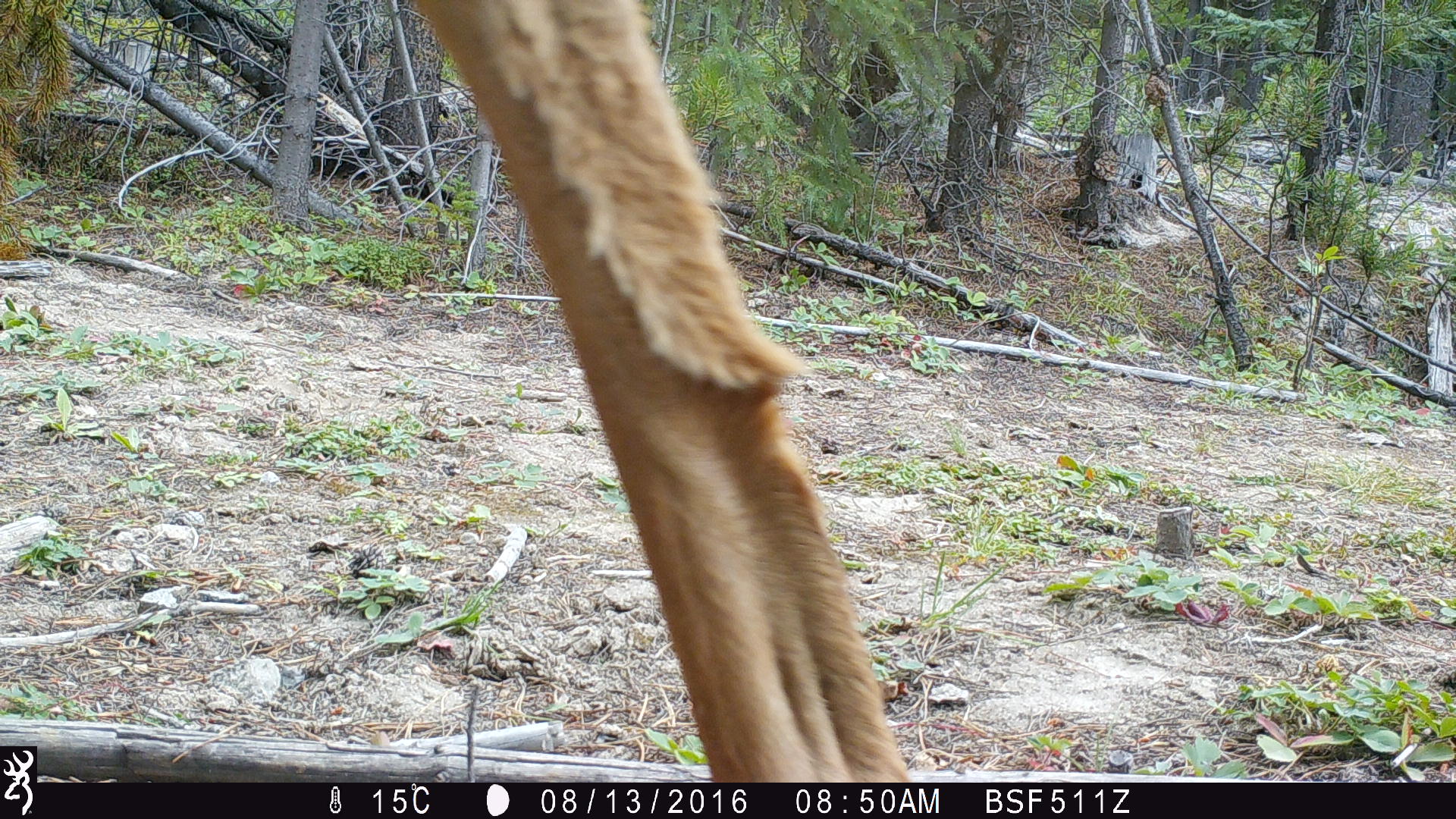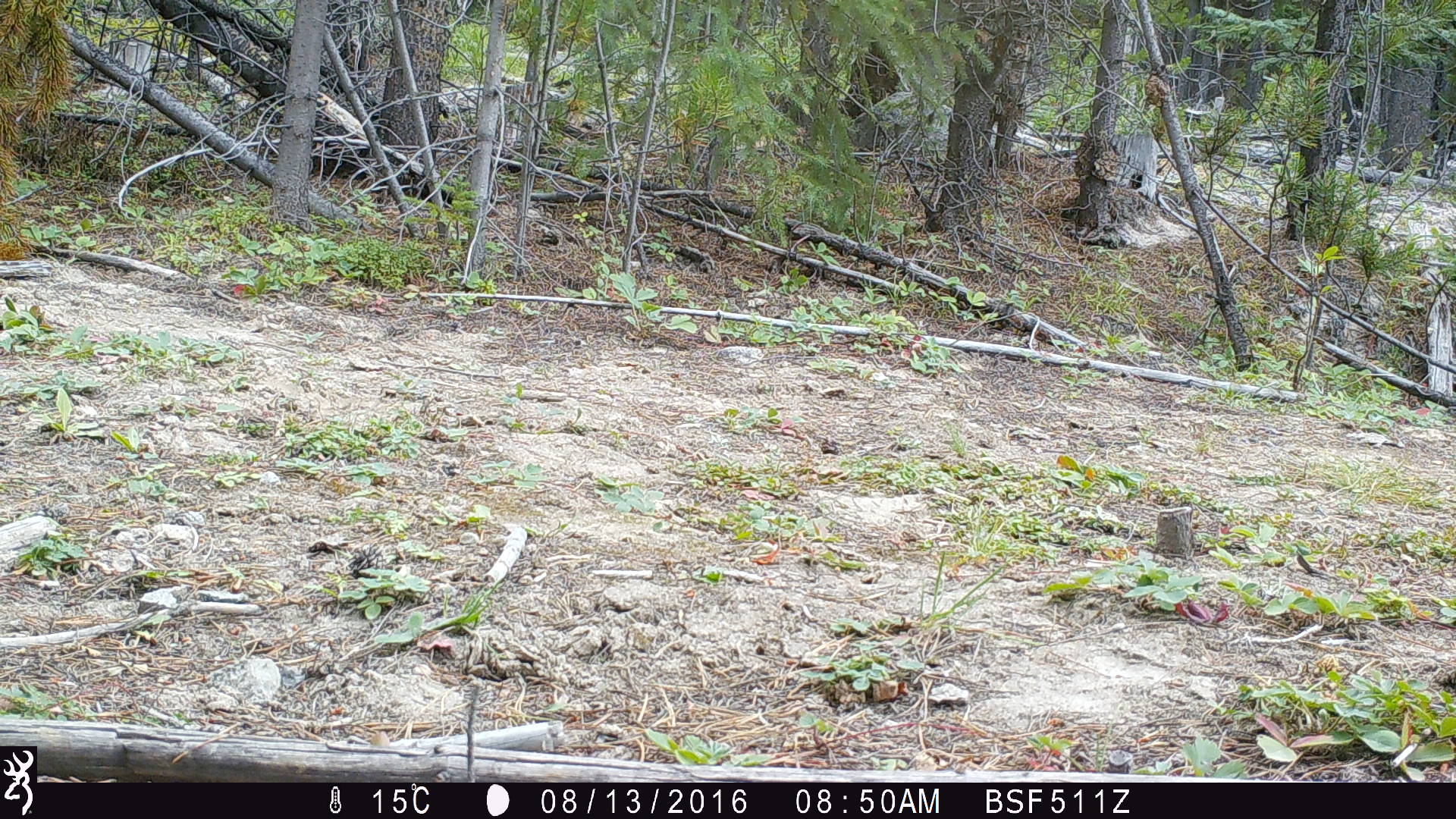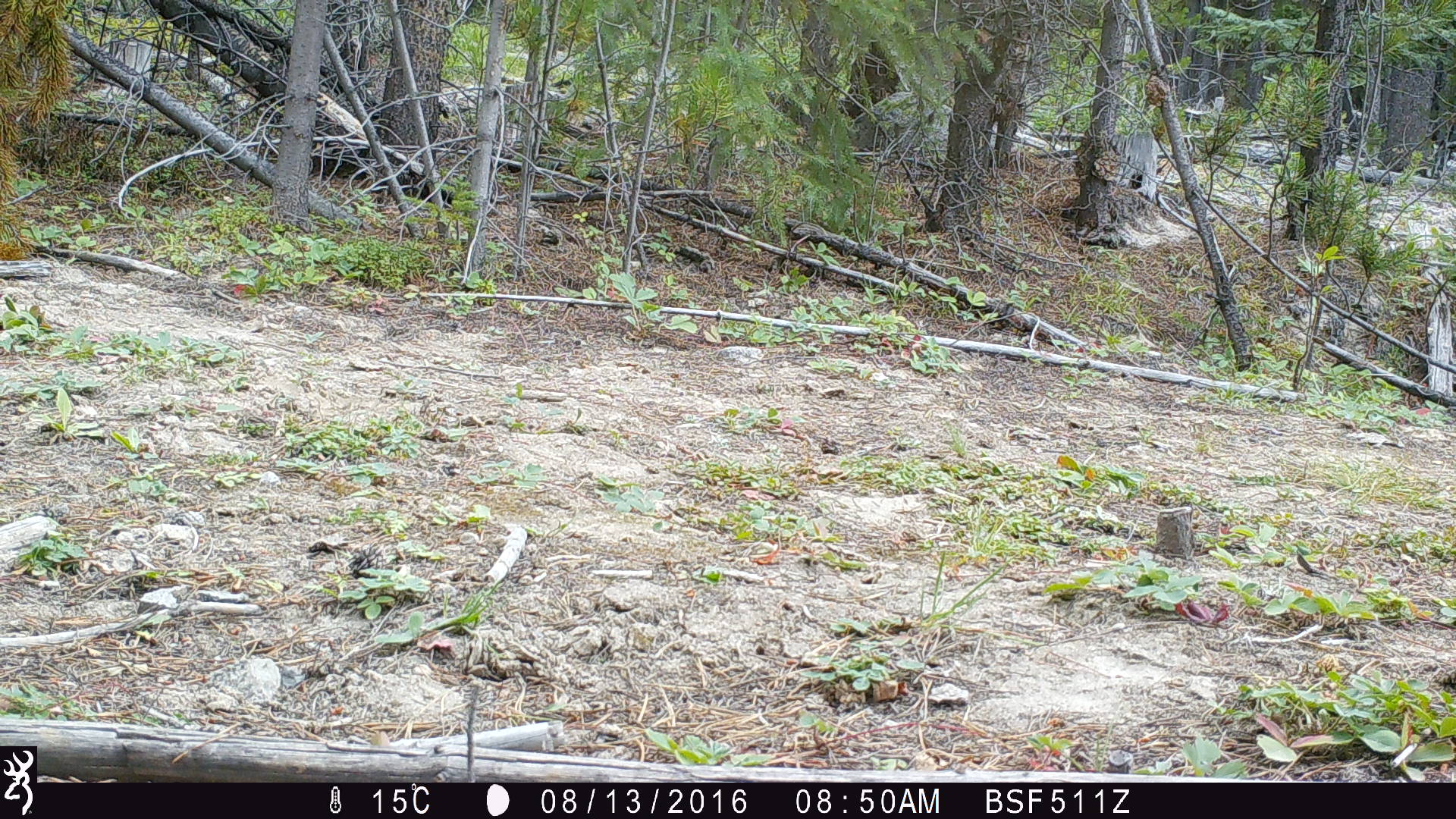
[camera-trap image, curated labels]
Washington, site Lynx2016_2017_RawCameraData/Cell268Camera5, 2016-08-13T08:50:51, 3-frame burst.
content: unidentified animal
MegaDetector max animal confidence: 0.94